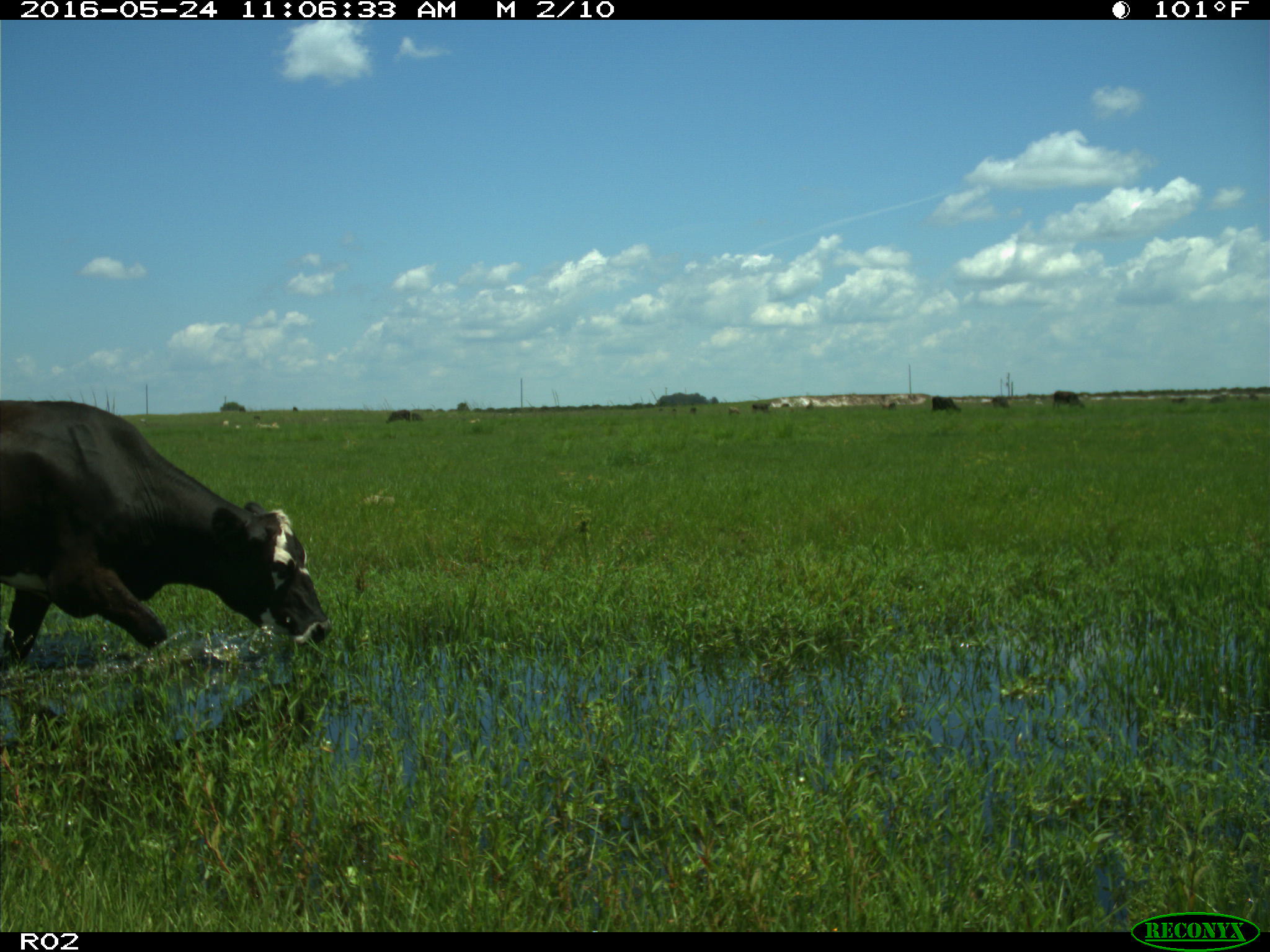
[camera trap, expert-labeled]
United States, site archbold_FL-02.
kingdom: Animalia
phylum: Chordata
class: Mammalia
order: Artiodactyla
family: Bovidae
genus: Bos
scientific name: Bos taurus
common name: domestic cow